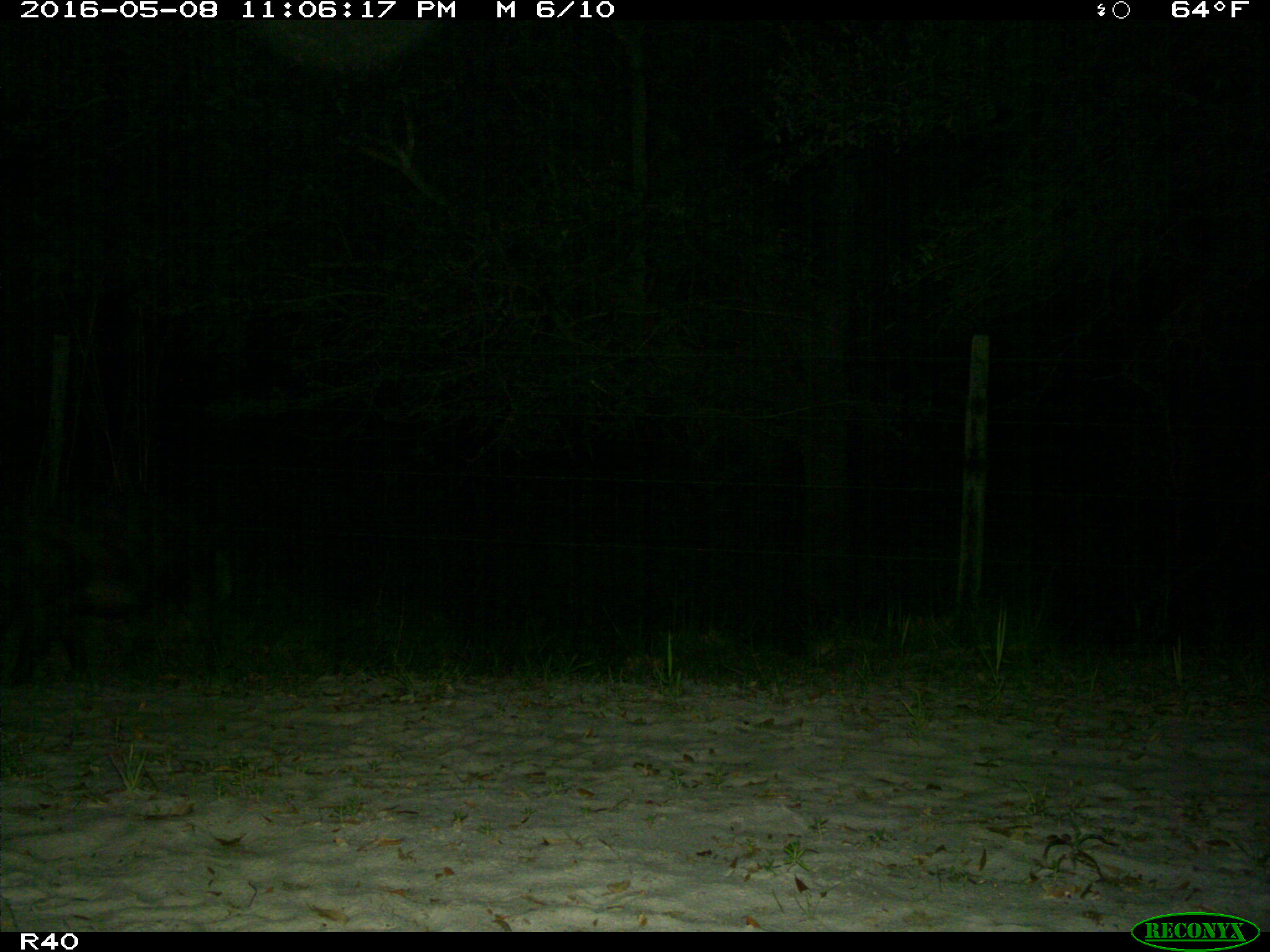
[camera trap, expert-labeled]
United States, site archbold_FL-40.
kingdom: Animalia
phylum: Chordata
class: Mammalia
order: Artiodactyla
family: Suidae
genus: Sus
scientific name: Sus scrofa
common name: wild boar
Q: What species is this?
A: Sus scrofa (wild boar).